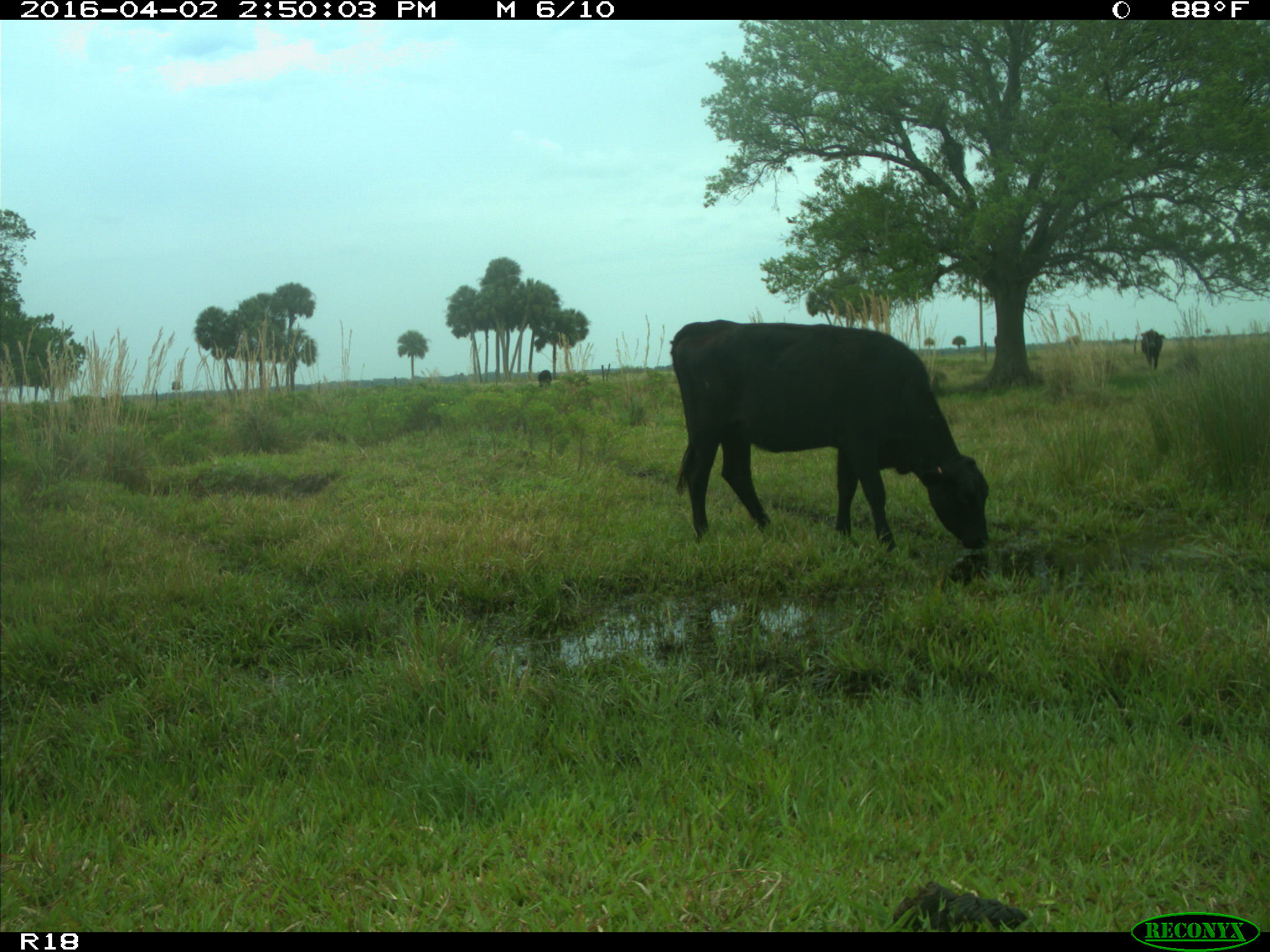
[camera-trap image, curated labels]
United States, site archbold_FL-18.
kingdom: Animalia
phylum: Chordata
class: Mammalia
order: Artiodactyla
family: Bovidae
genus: Bos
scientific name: Bos taurus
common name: domestic cow